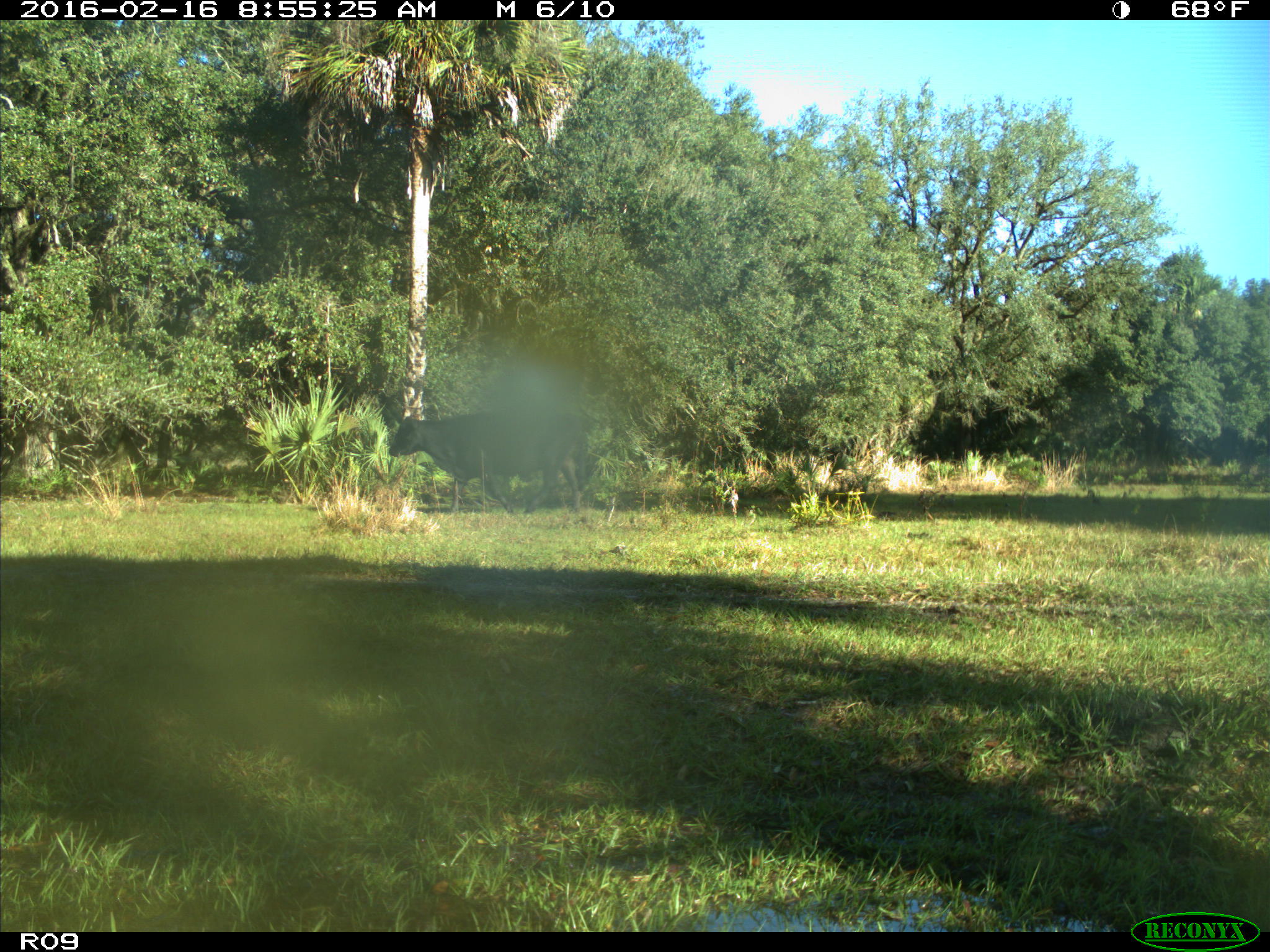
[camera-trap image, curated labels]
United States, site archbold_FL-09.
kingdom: Animalia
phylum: Chordata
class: Mammalia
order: Artiodactyla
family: Bovidae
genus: Bos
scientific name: Bos taurus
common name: domestic cow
Bos taurus (domestic cow).